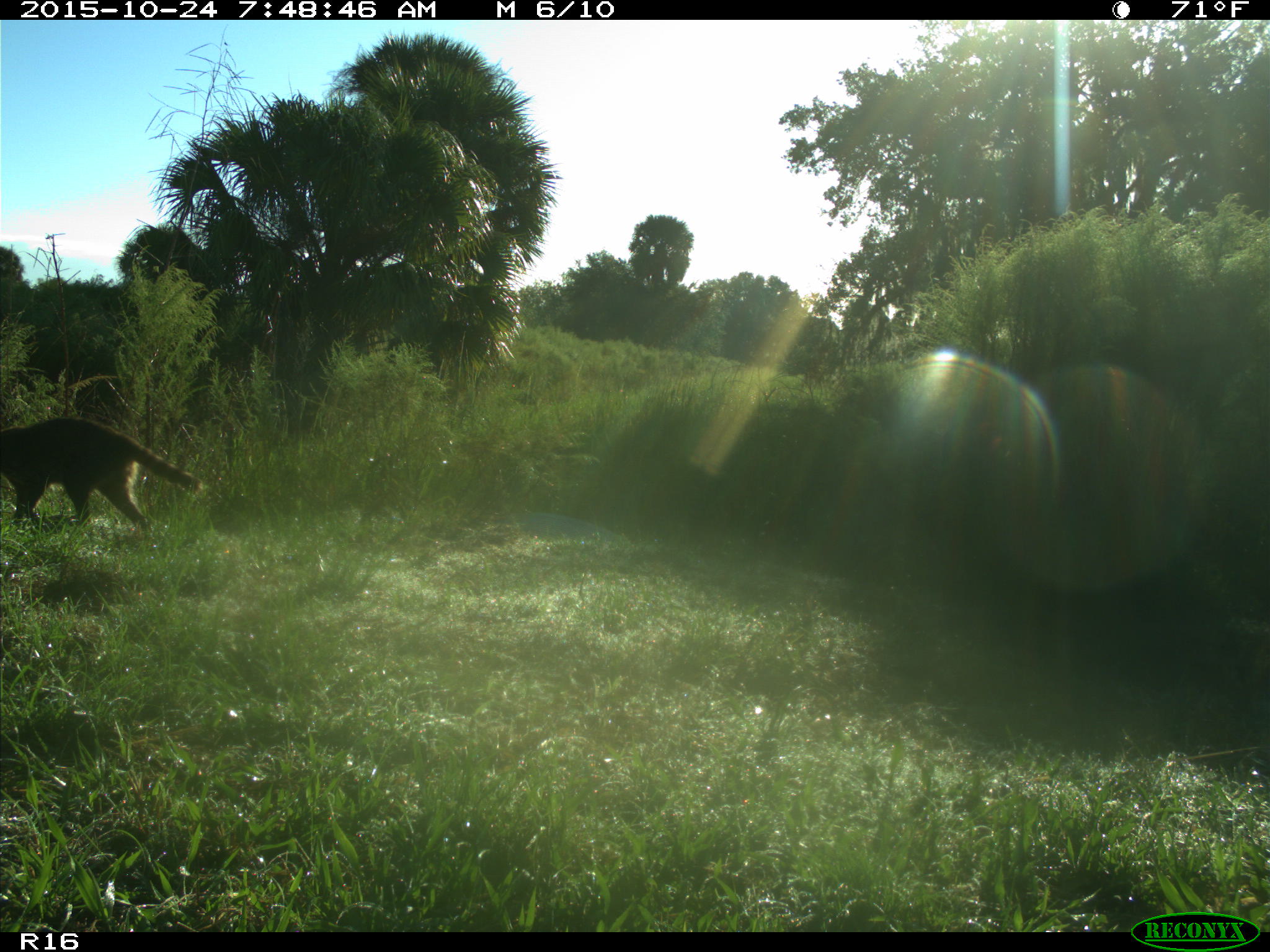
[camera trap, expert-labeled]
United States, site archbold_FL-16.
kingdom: Animalia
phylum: Chordata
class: Mammalia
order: Carnivora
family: Procyonidae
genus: Procyon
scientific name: Procyon lotor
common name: common raccoon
Procyon lotor (common raccoon).